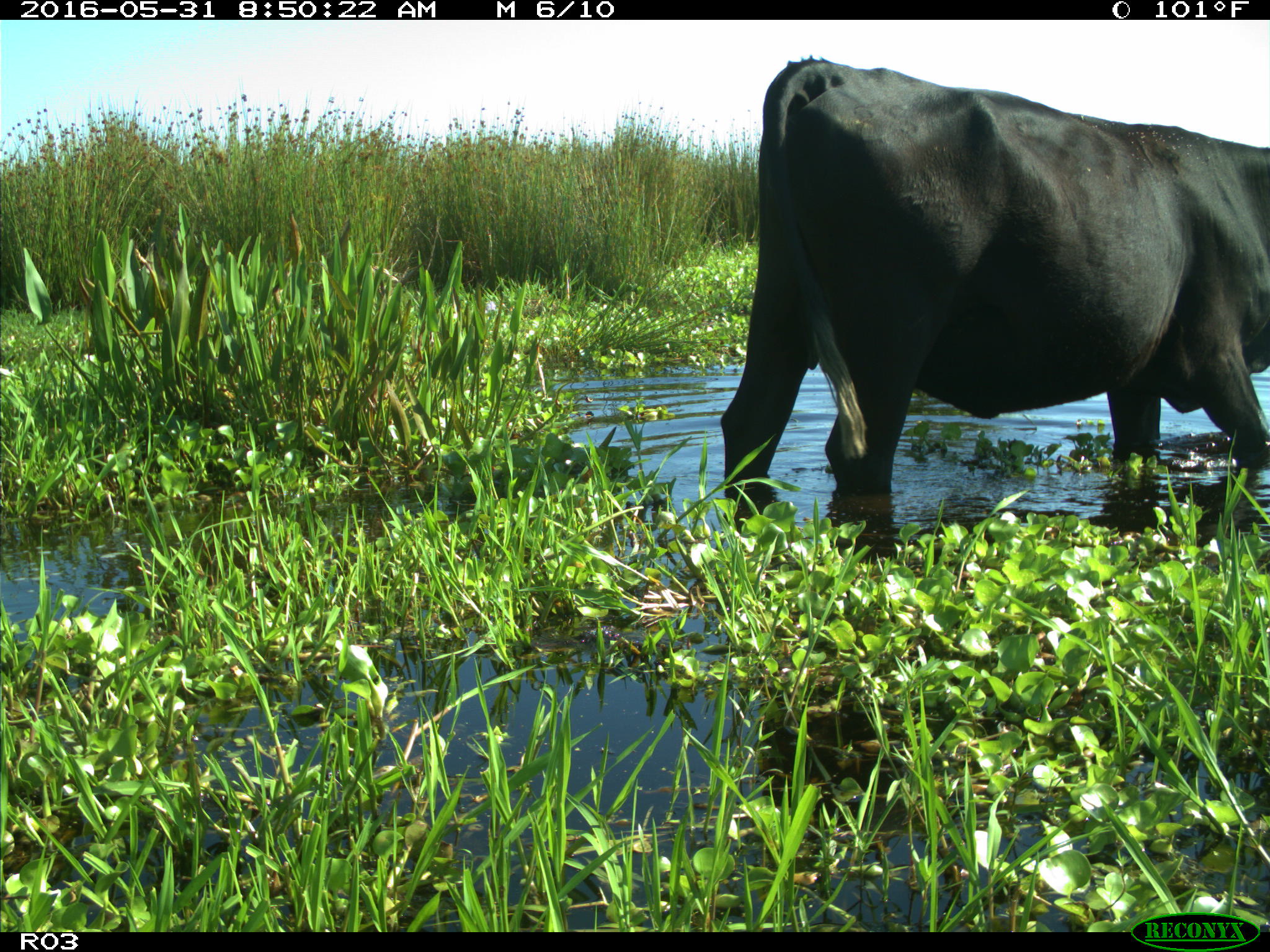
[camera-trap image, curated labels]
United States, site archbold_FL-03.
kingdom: Animalia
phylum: Chordata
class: Mammalia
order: Artiodactyla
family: Bovidae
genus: Bos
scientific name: Bos taurus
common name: domestic cow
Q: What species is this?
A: Bos taurus (domestic cow).